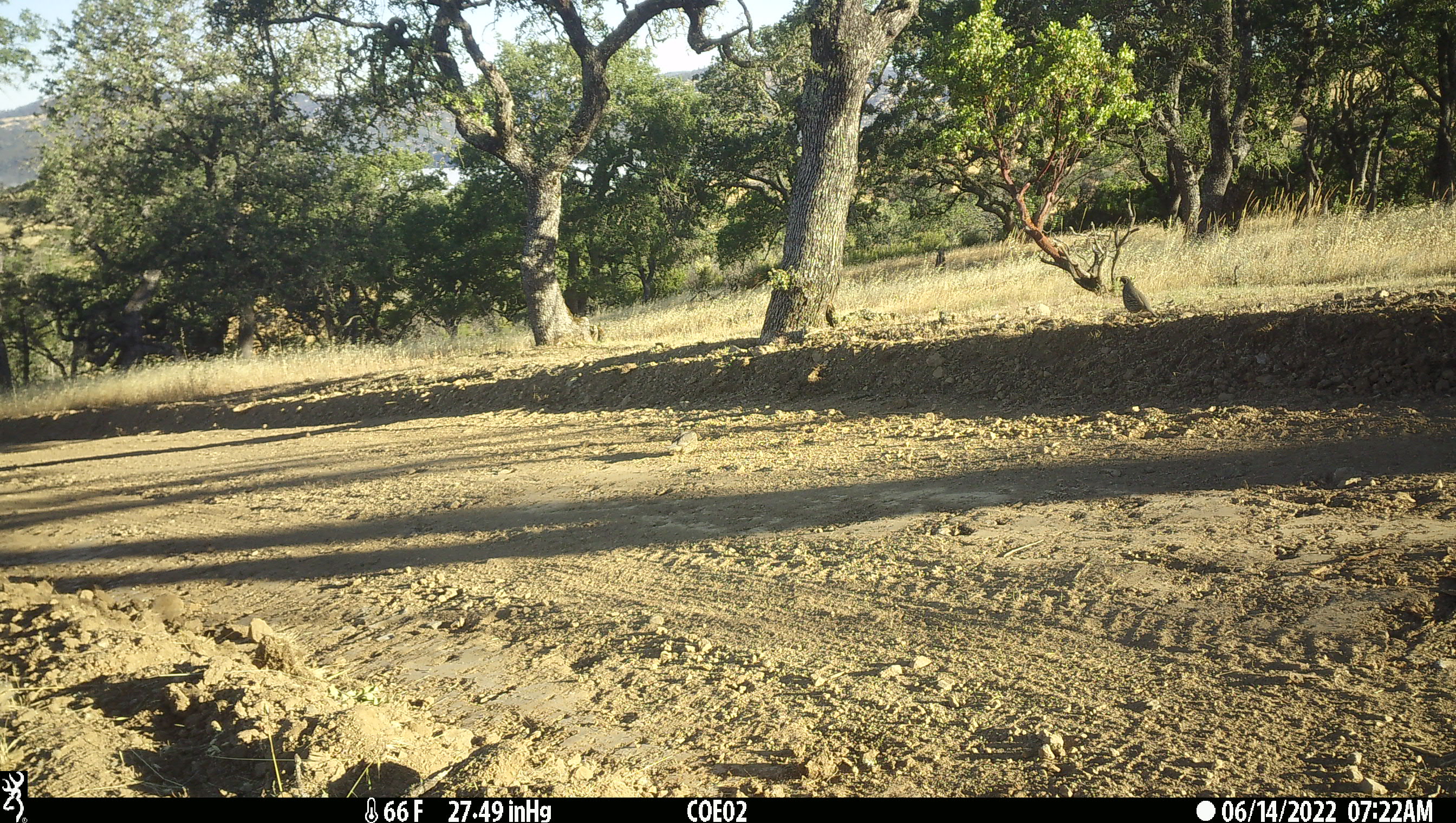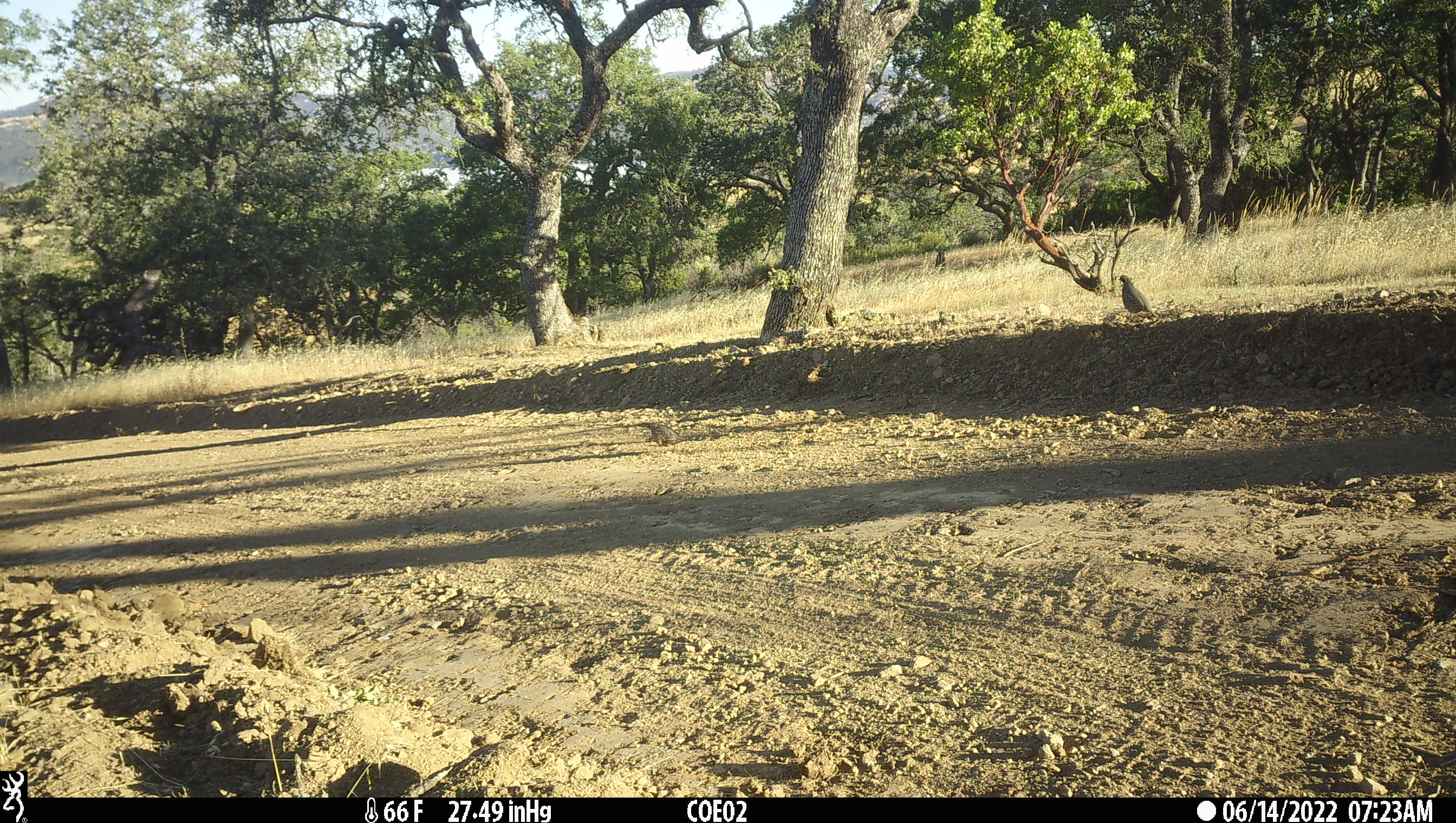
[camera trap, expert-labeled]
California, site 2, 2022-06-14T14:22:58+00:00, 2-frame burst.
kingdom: Animalia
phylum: Chordata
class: Aves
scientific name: Aves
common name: bird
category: unknown bird